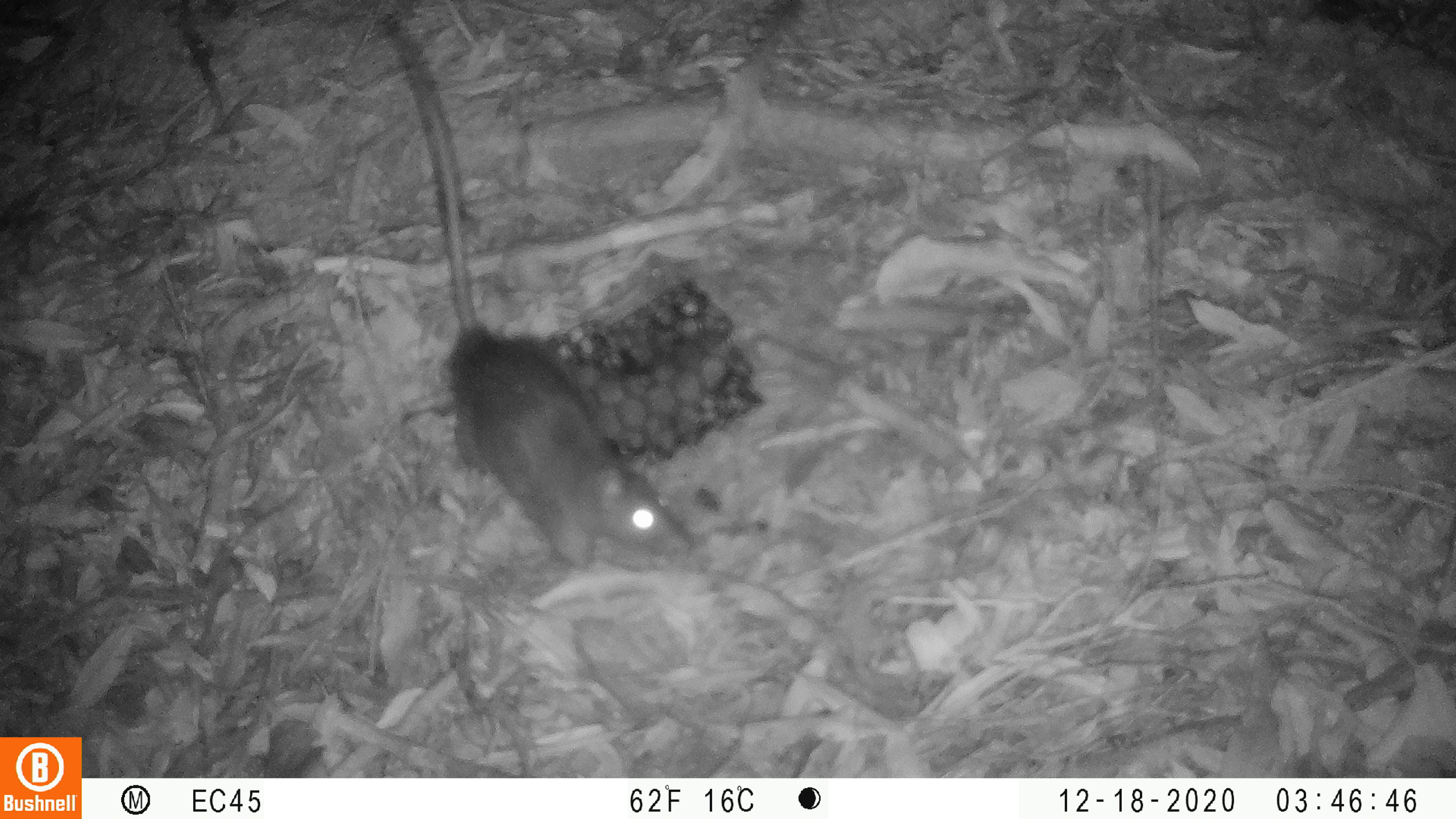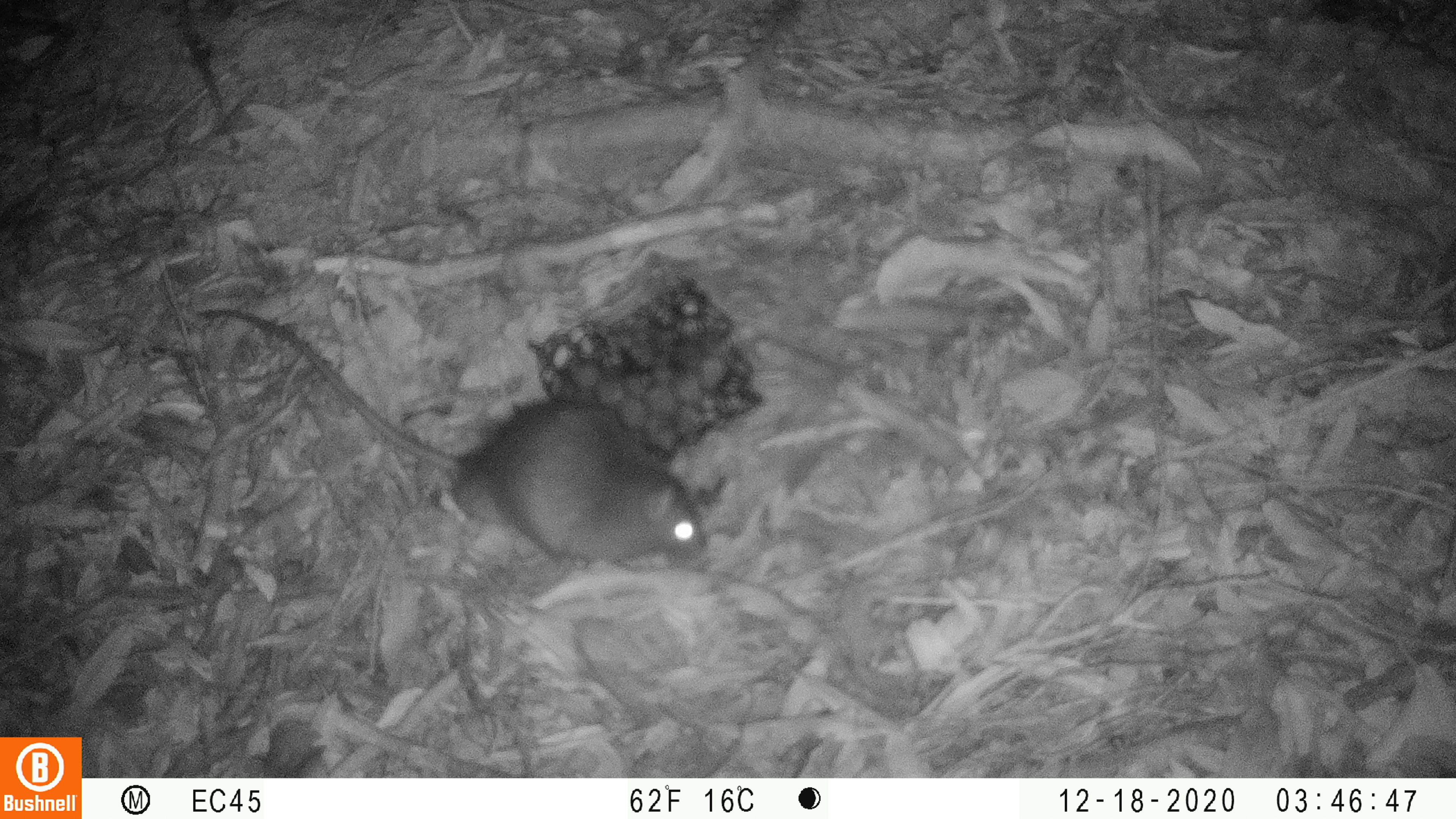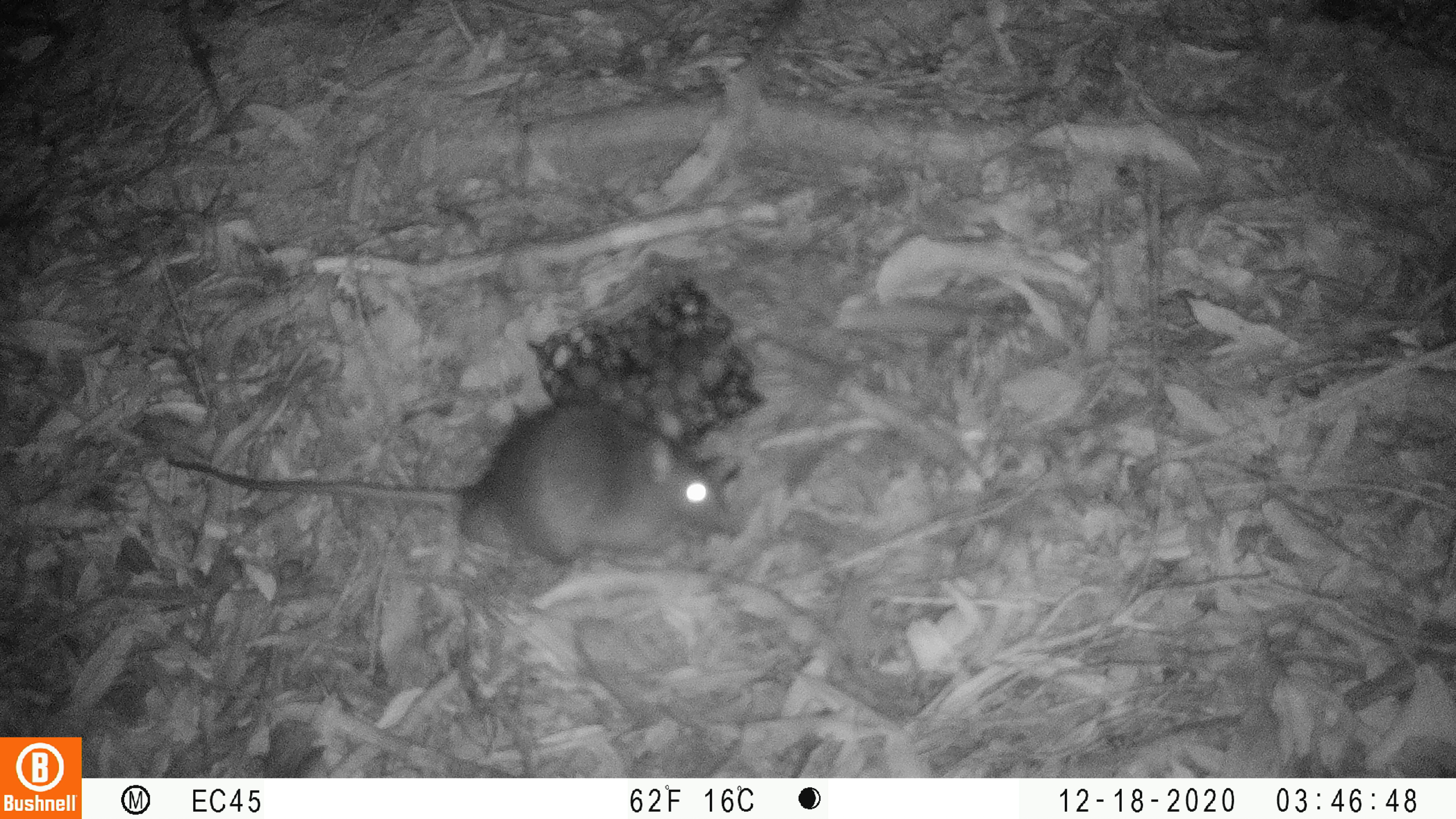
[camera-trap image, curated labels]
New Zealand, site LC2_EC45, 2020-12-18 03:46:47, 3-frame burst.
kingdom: Animalia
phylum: Chordata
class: Mammalia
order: Rodentia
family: Muridae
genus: Rattus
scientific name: Rattus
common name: rat